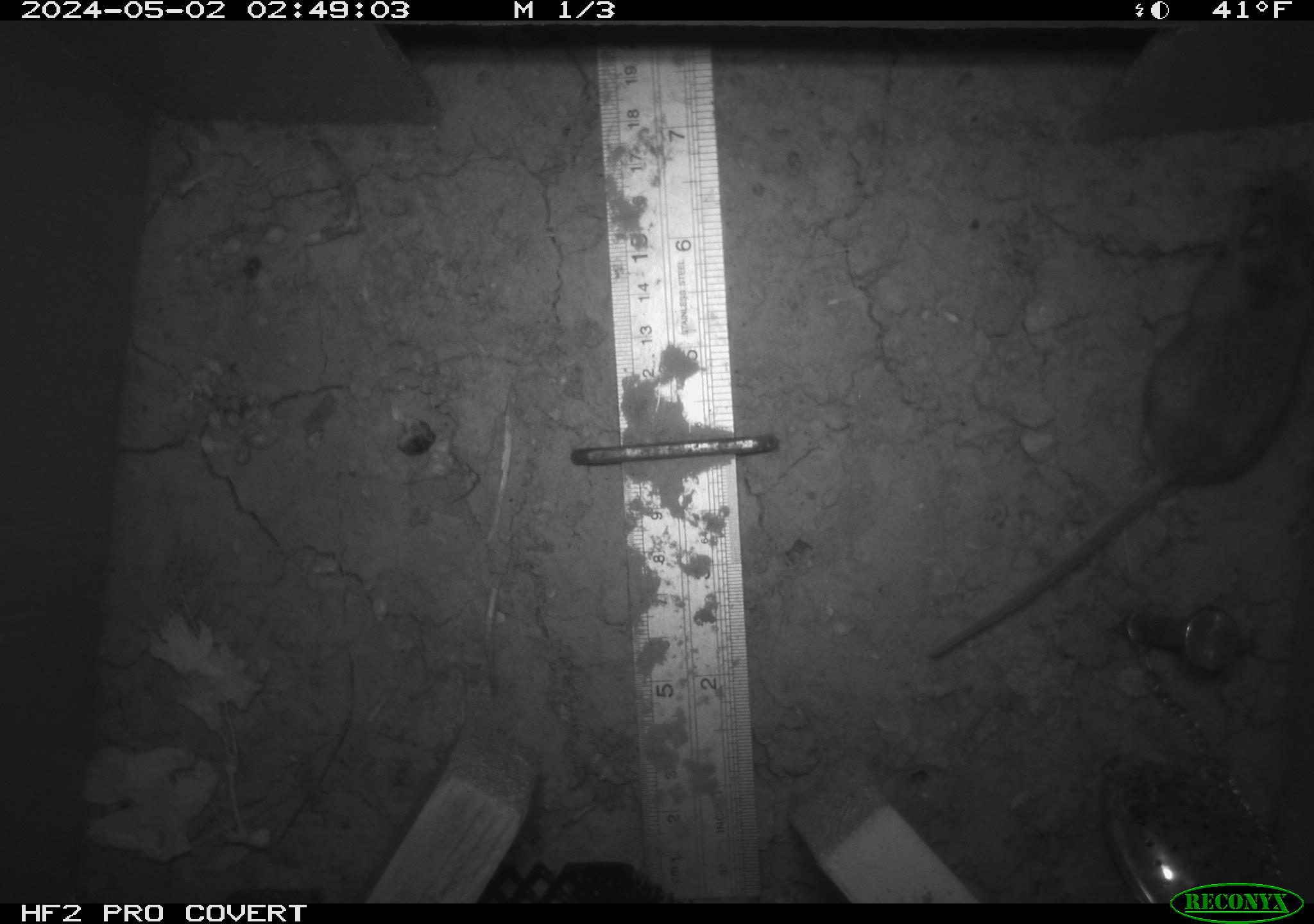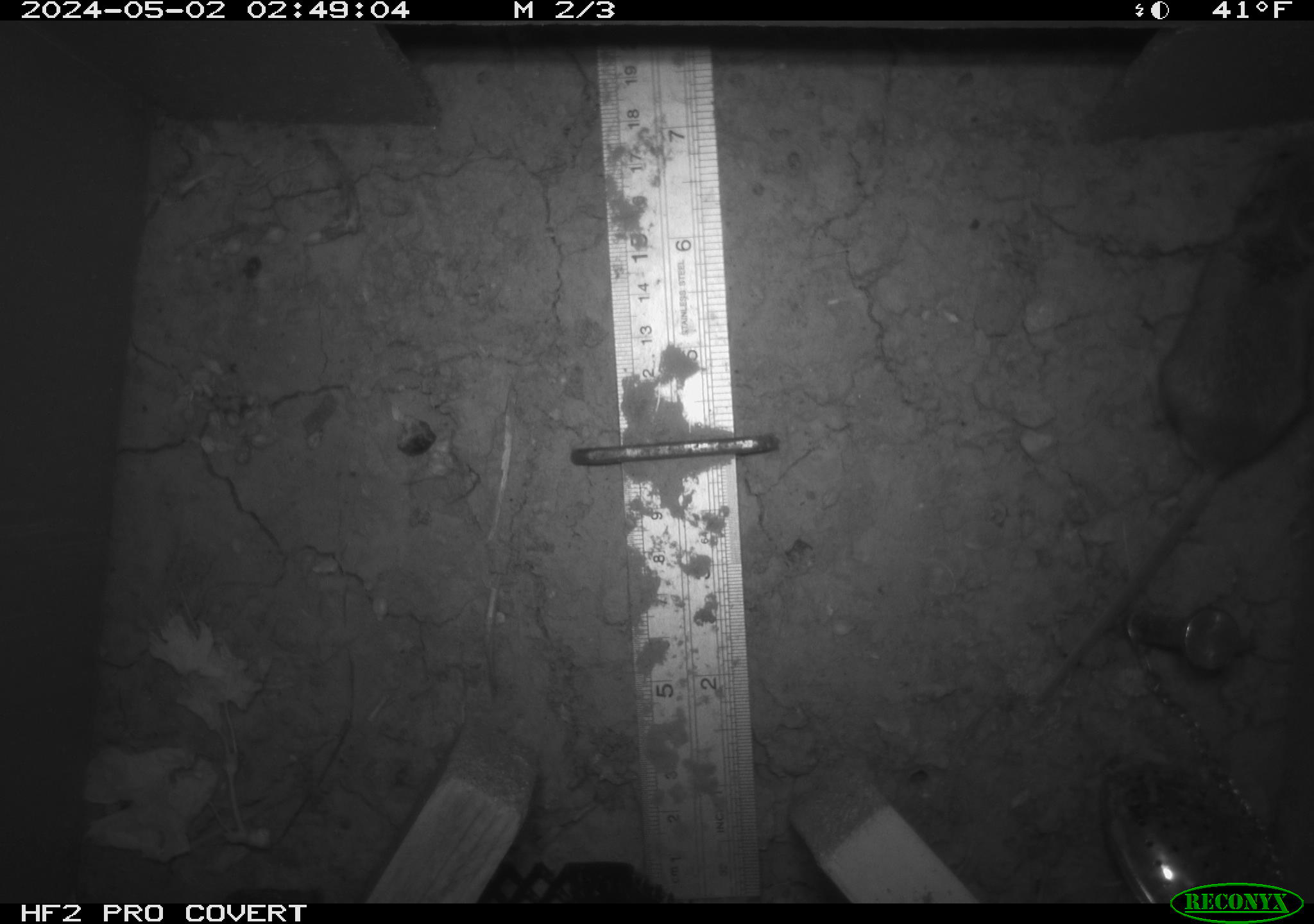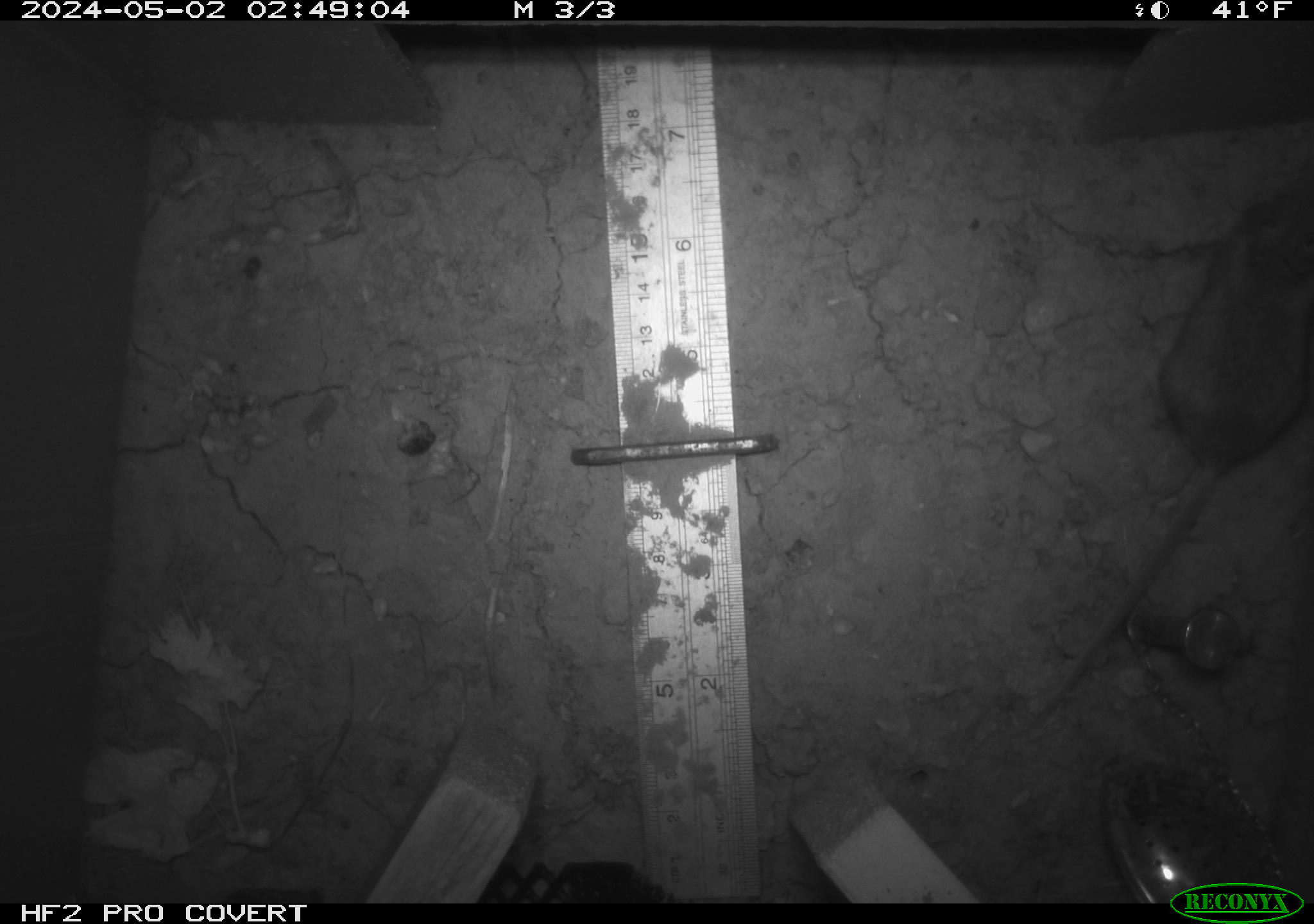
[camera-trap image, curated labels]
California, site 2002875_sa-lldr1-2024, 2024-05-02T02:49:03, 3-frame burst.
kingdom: Animalia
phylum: Chordata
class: Mammalia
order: Rodentia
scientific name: Rodentia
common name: mouse species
Mouse species (Rodentia).